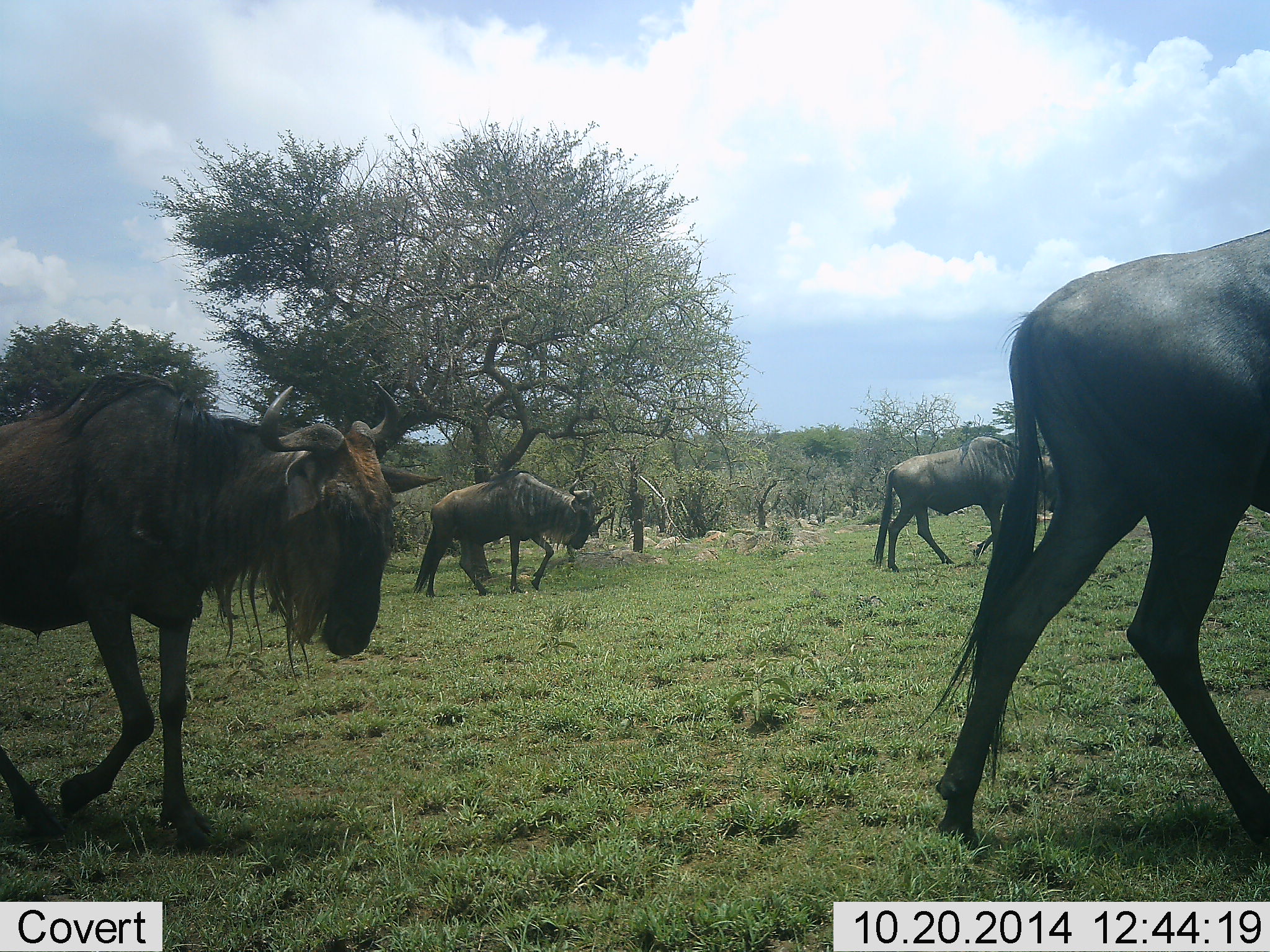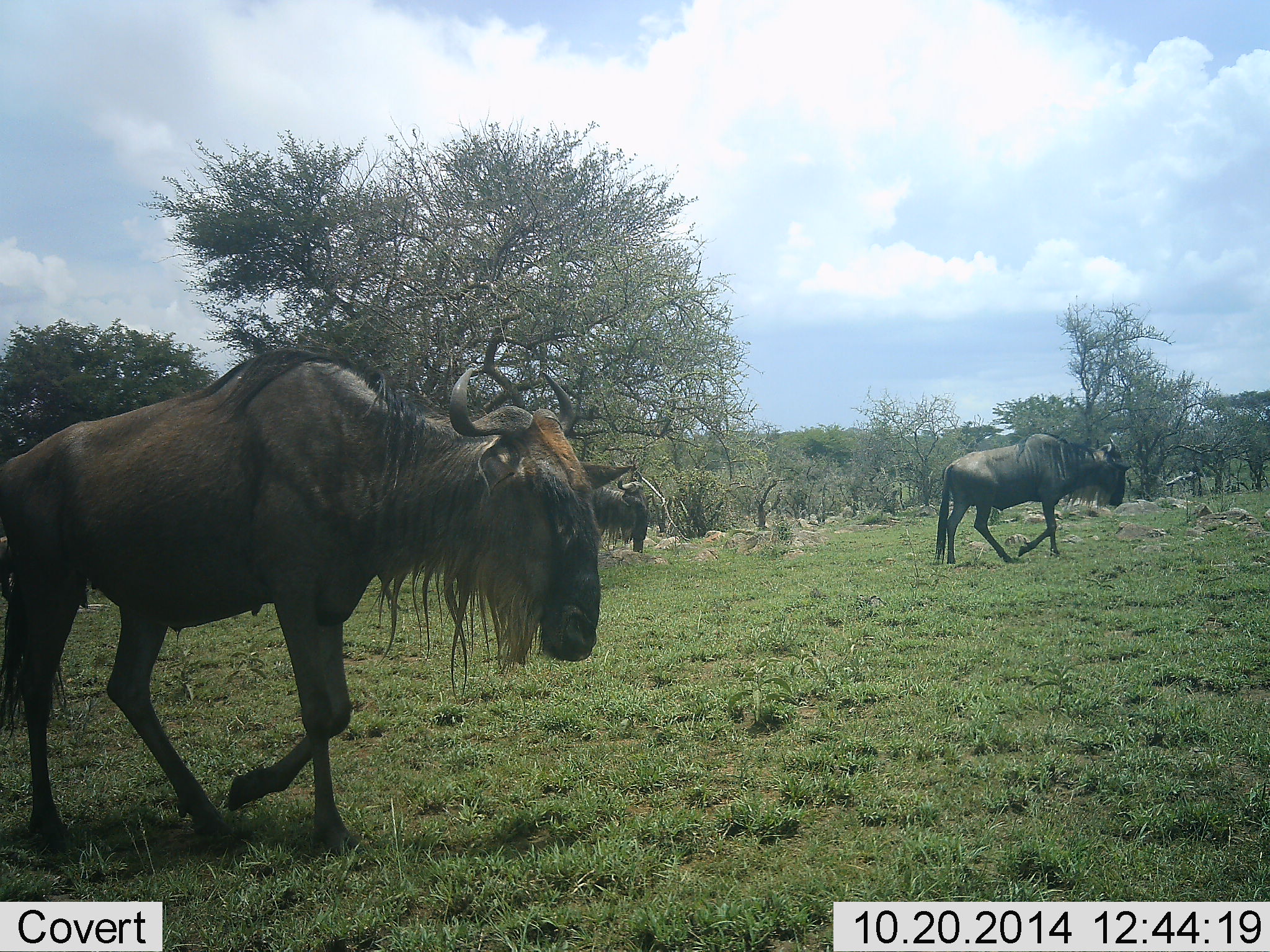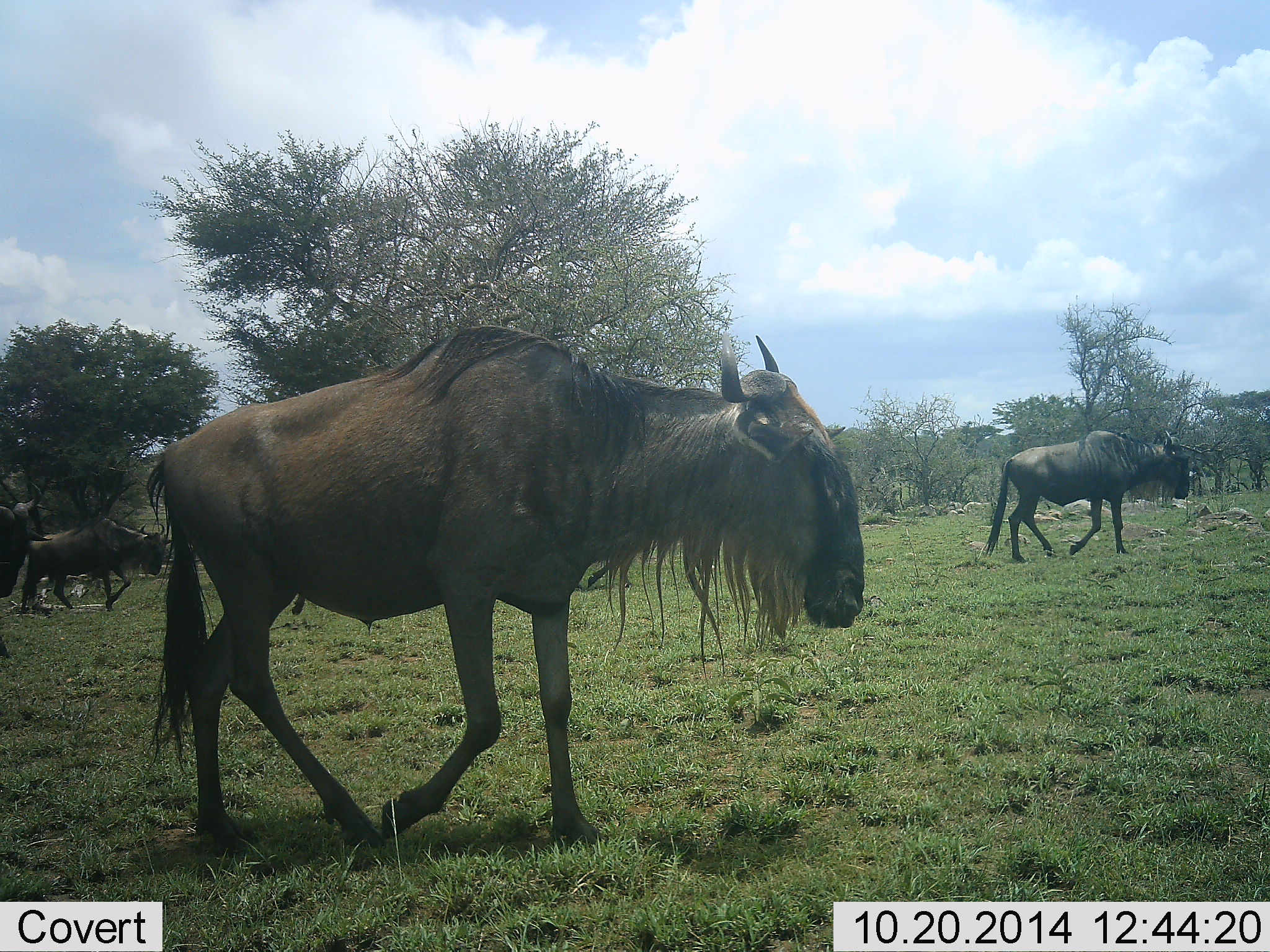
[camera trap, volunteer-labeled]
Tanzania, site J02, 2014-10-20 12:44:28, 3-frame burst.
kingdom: Animalia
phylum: Chordata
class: Mammalia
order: Artiodactyla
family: Bovidae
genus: Connochaetes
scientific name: Connochaetes taurinus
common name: blue wildebeest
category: wildebeest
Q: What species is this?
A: Wildebeest (blue wildebeest) (Connochaetes taurinus).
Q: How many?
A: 6.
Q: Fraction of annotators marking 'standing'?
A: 0%.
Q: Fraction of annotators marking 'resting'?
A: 0%.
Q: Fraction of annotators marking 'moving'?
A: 100%.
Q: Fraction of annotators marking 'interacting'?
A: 0%.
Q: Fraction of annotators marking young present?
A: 0%.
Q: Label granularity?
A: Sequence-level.